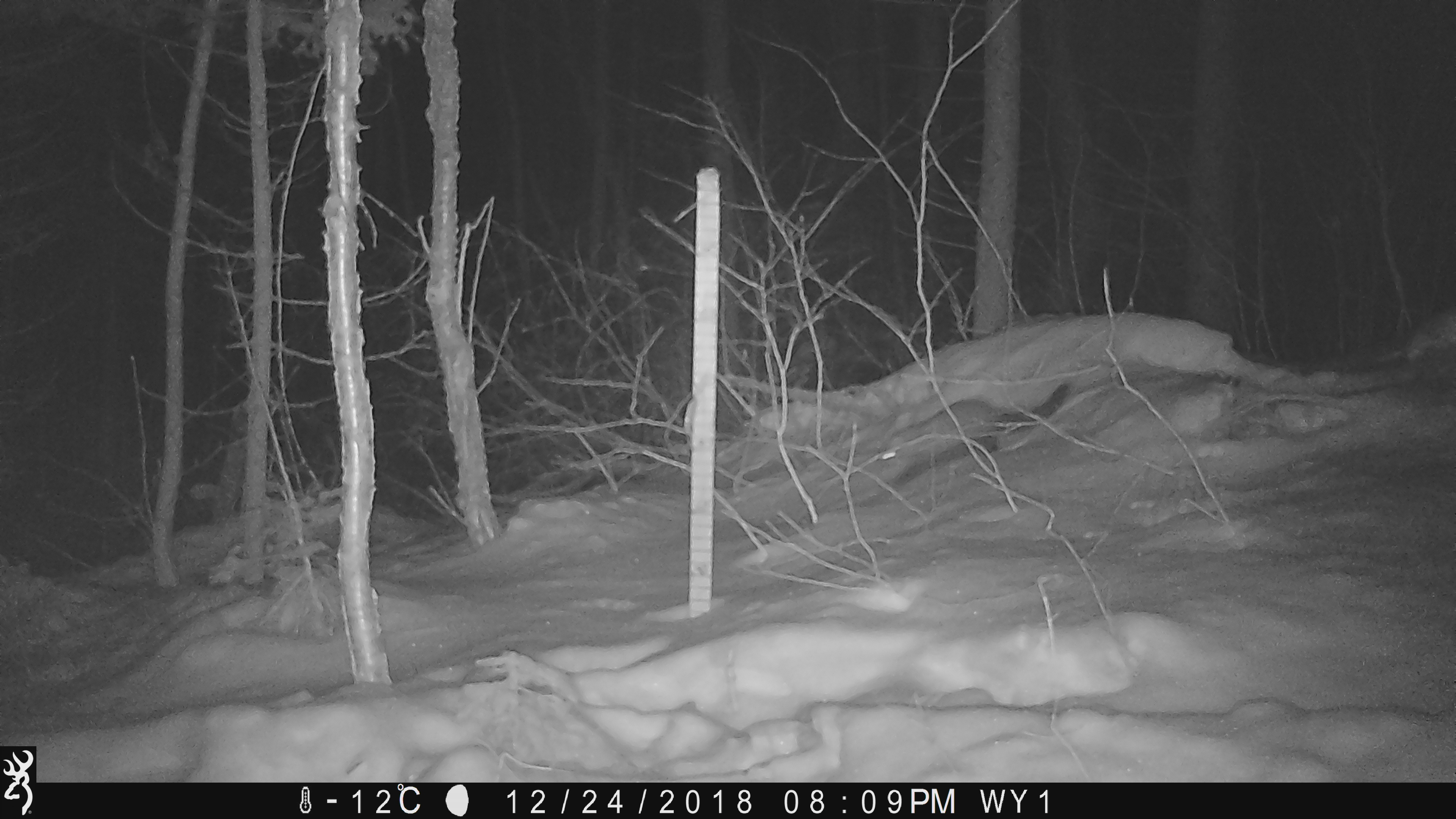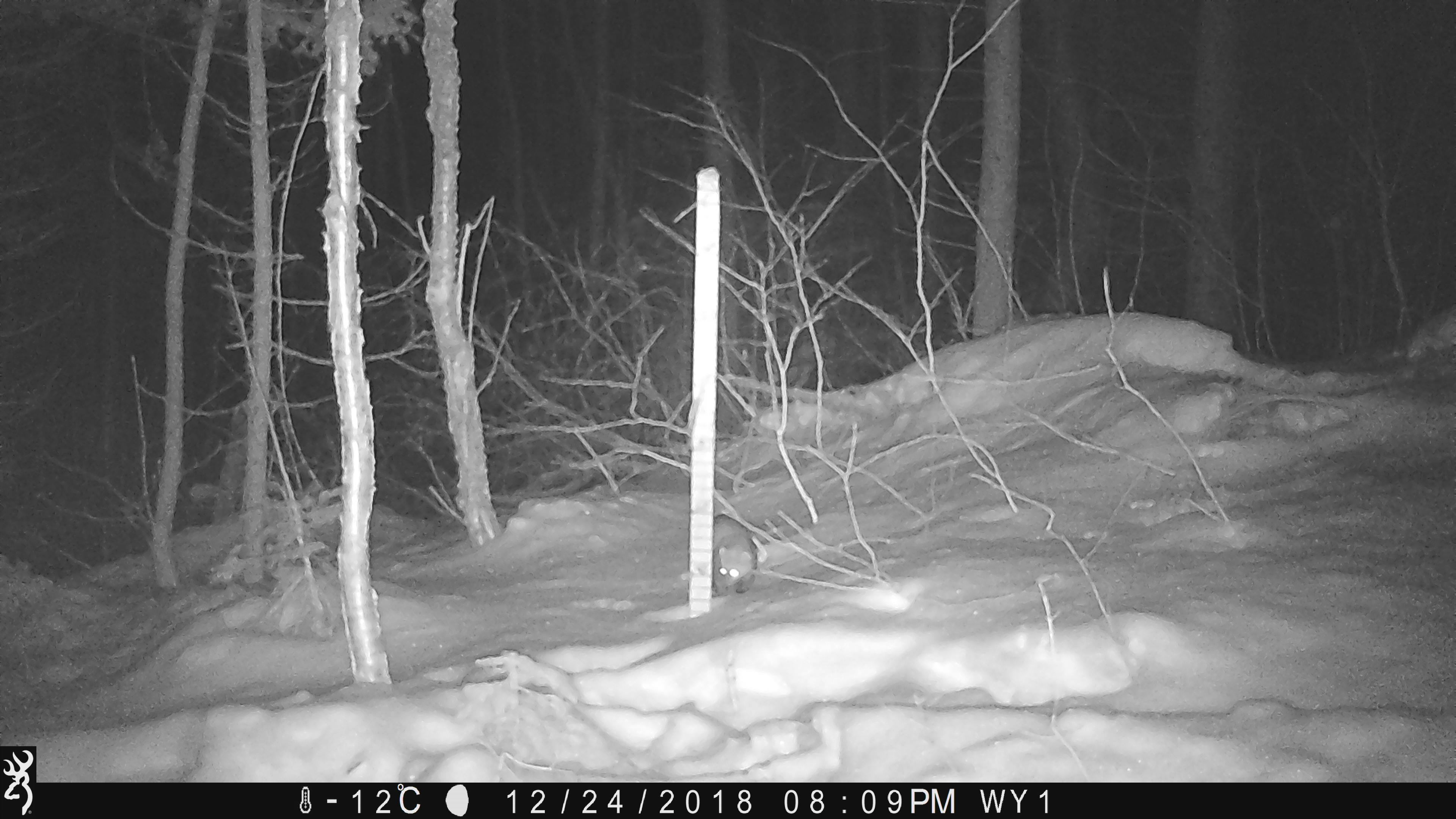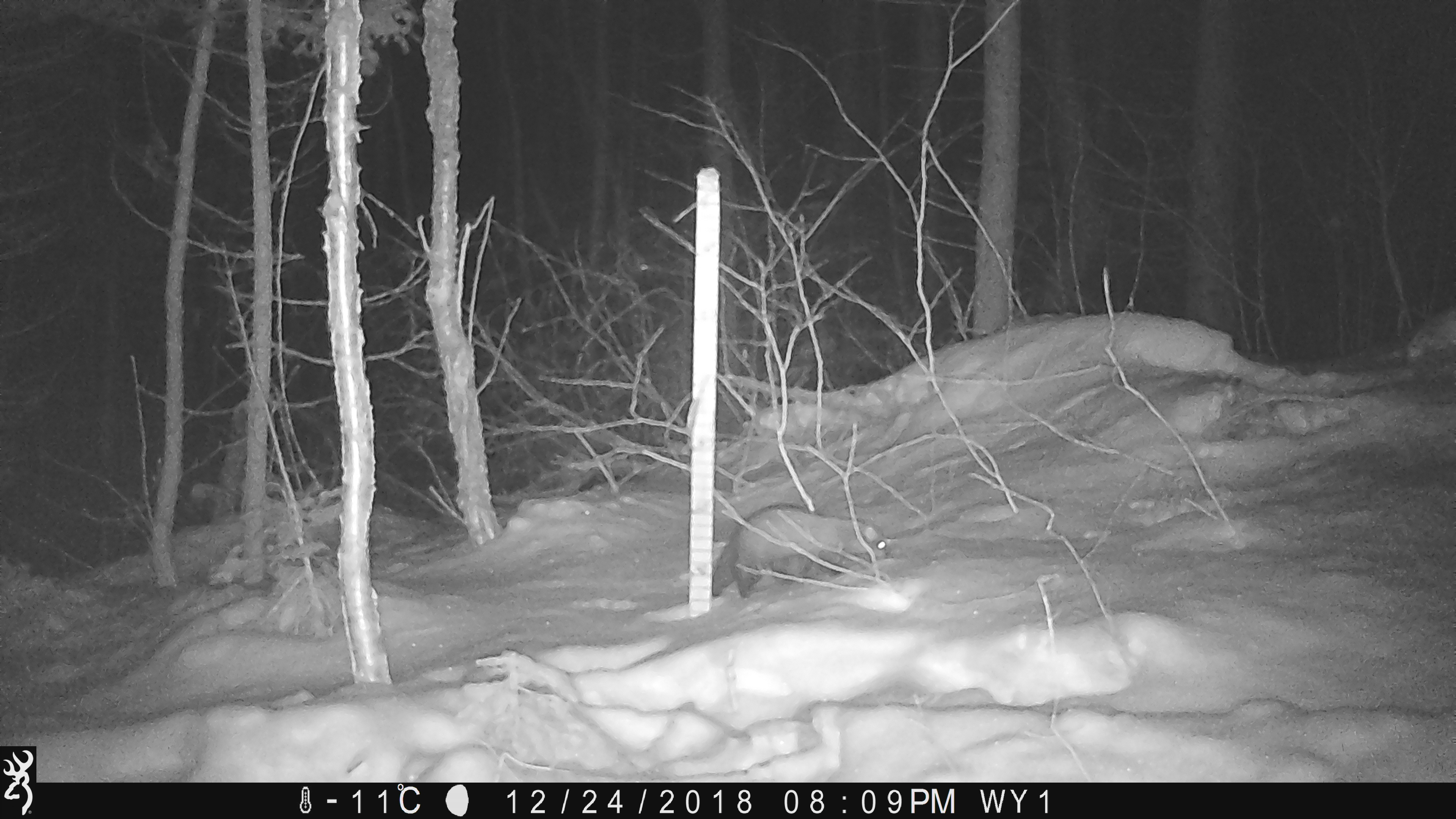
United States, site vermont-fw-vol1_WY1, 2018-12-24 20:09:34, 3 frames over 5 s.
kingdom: Animalia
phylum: Chordata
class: Mammalia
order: Carnivora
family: Mustelidae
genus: Pekania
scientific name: Pekania pennanti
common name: fisher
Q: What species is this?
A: Fisher (Pekania pennanti).